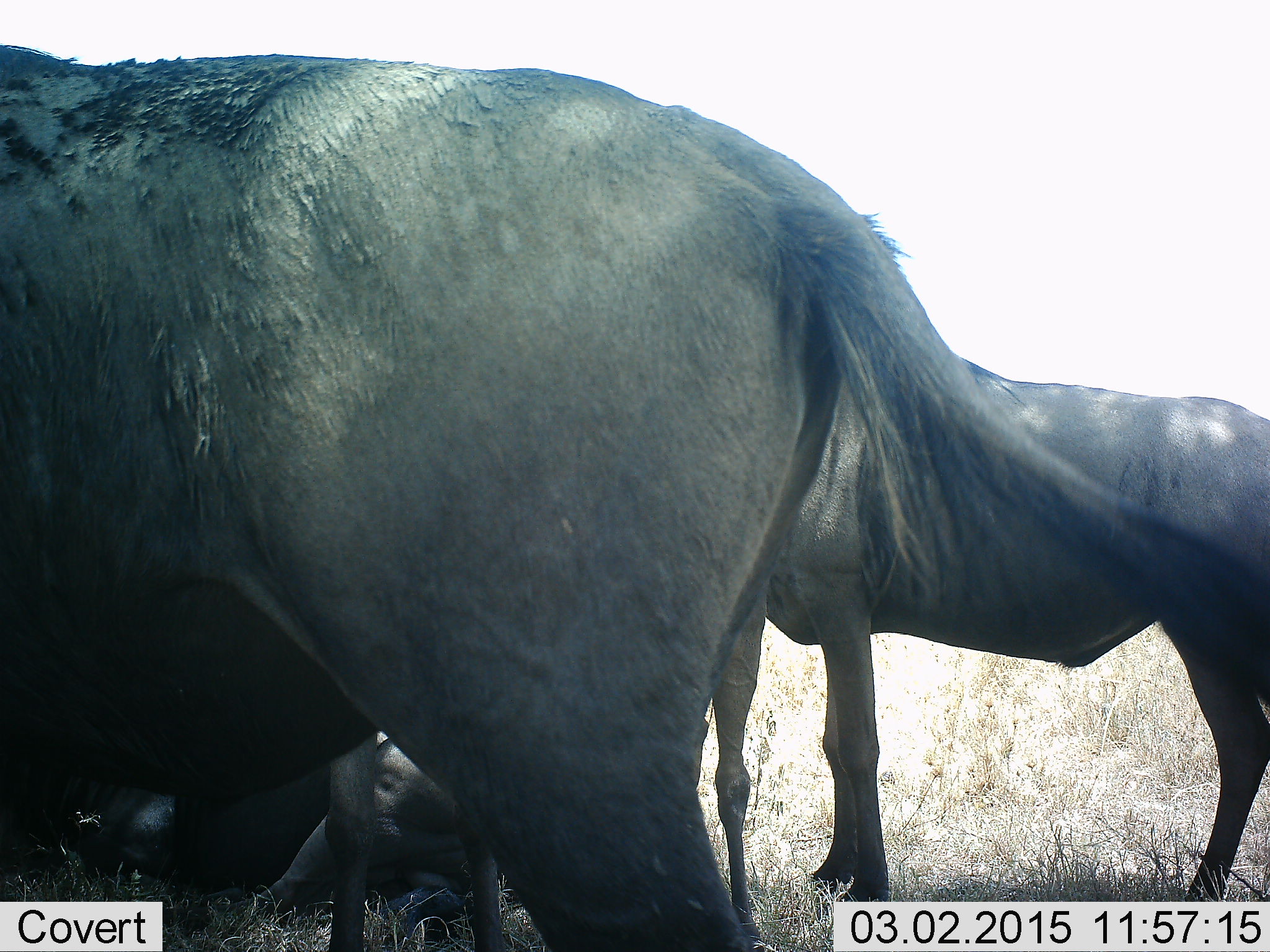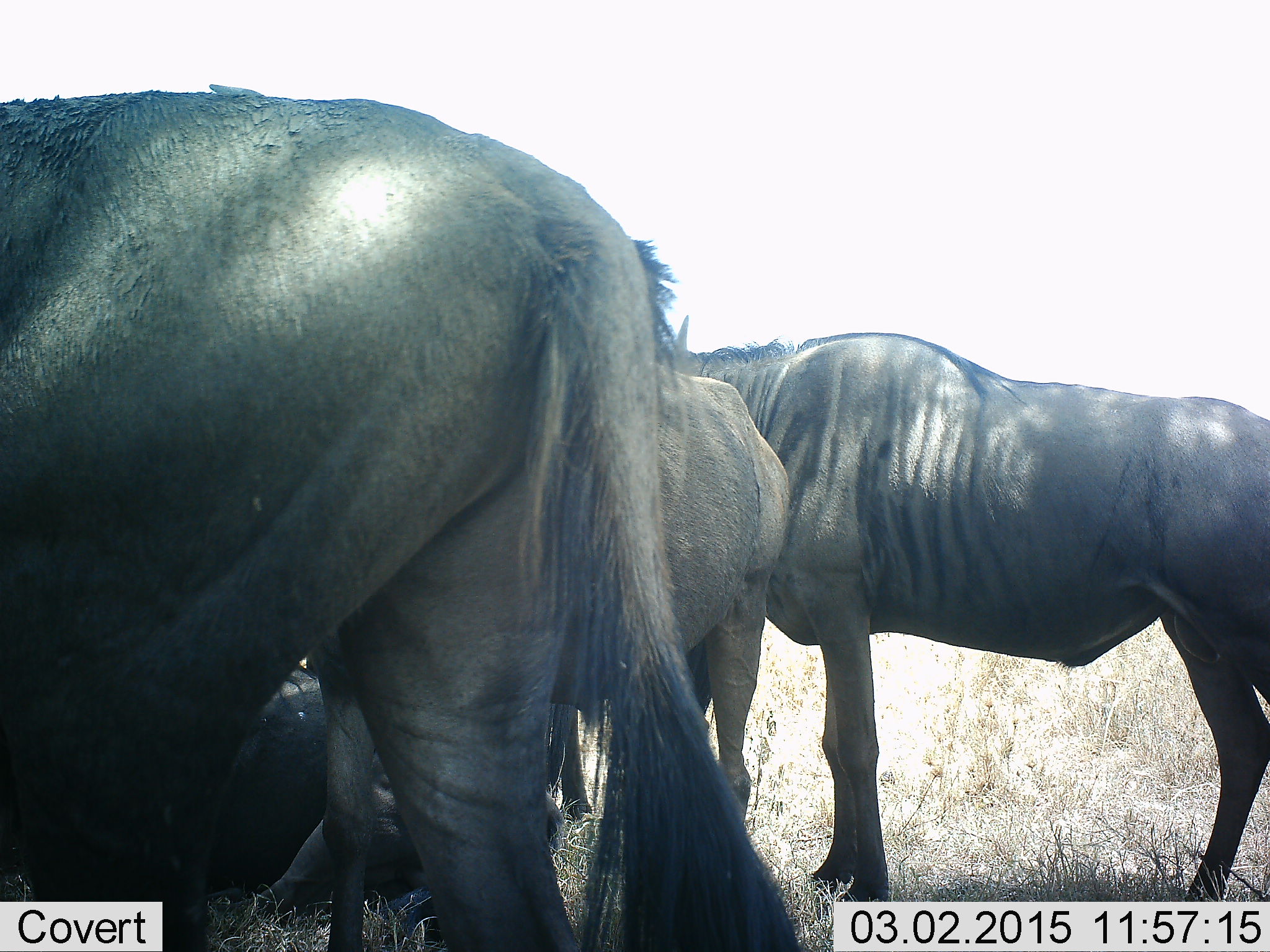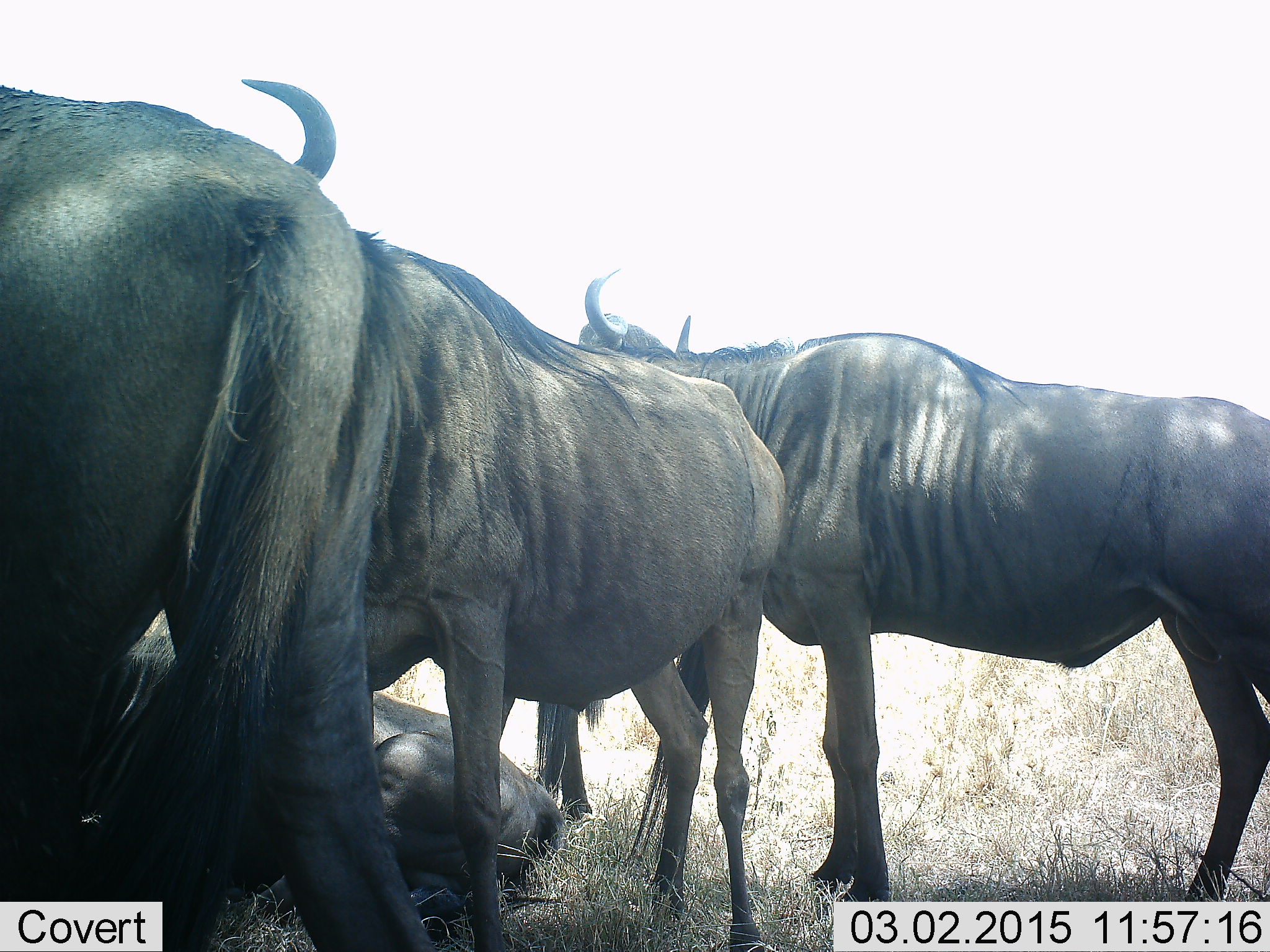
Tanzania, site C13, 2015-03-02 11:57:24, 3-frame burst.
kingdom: Animalia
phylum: Chordata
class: Mammalia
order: Artiodactyla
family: Bovidae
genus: Connochaetes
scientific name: Connochaetes taurinus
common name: blue wildebeest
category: wildebeest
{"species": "wildebeest (blue wildebeest) (Connochaetes taurinus)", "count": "4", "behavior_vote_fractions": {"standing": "100%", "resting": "90%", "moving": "50%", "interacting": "0%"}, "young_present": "0%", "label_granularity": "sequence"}